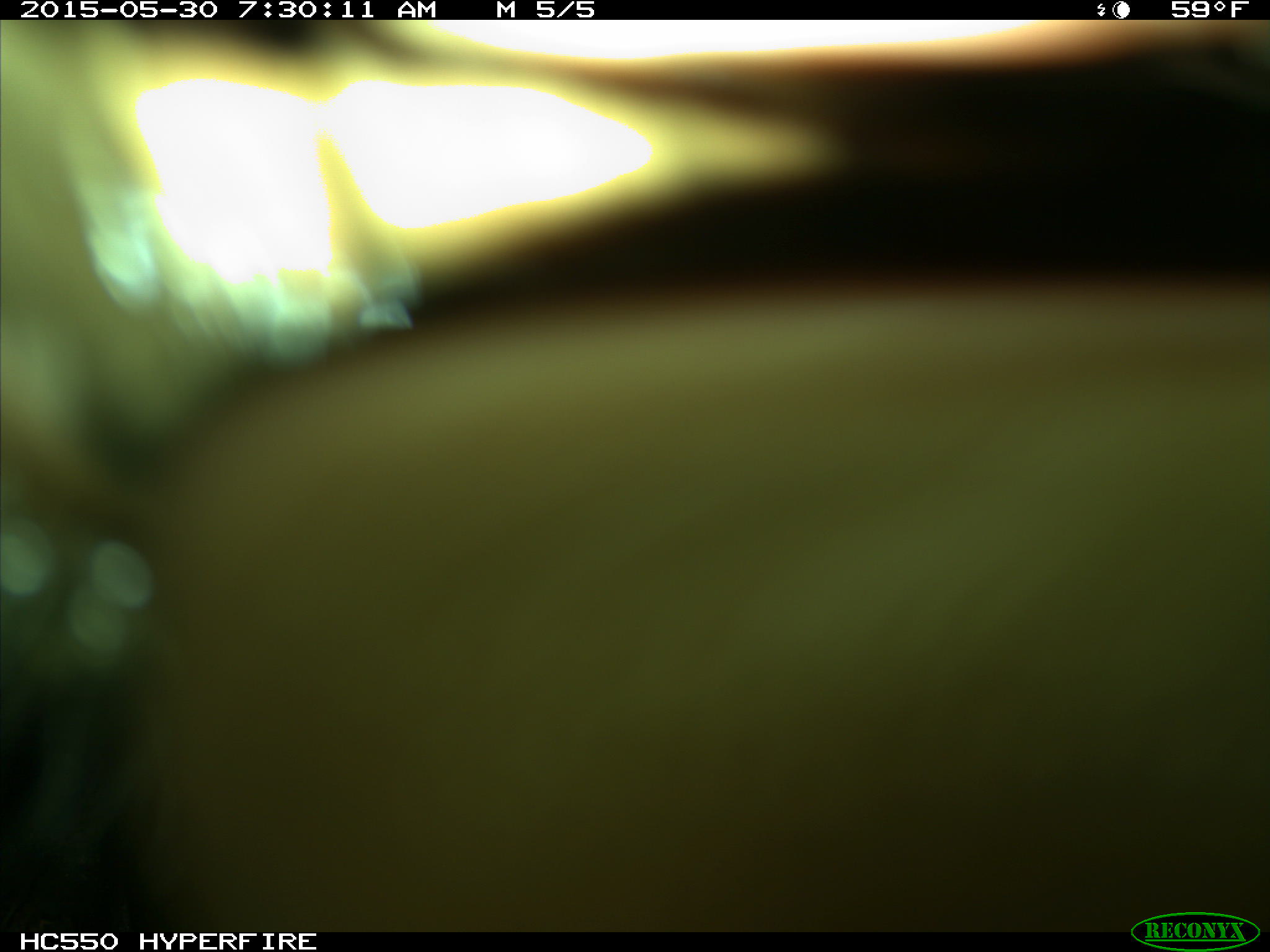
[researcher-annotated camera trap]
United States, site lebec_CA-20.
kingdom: Animalia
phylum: Chordata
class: Mammalia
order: Artiodactyla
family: Bovidae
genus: Bos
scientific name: Bos taurus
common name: domestic cow